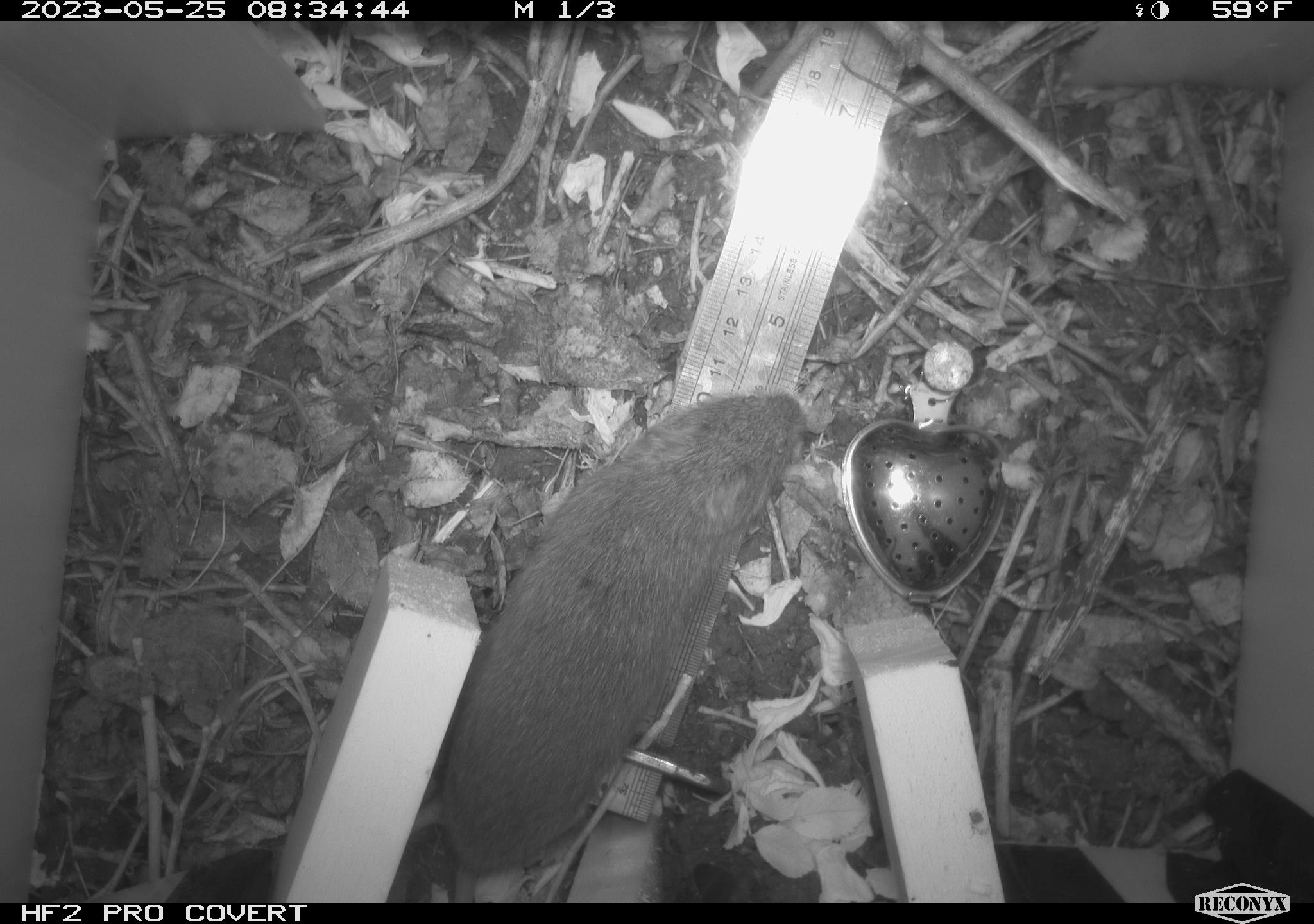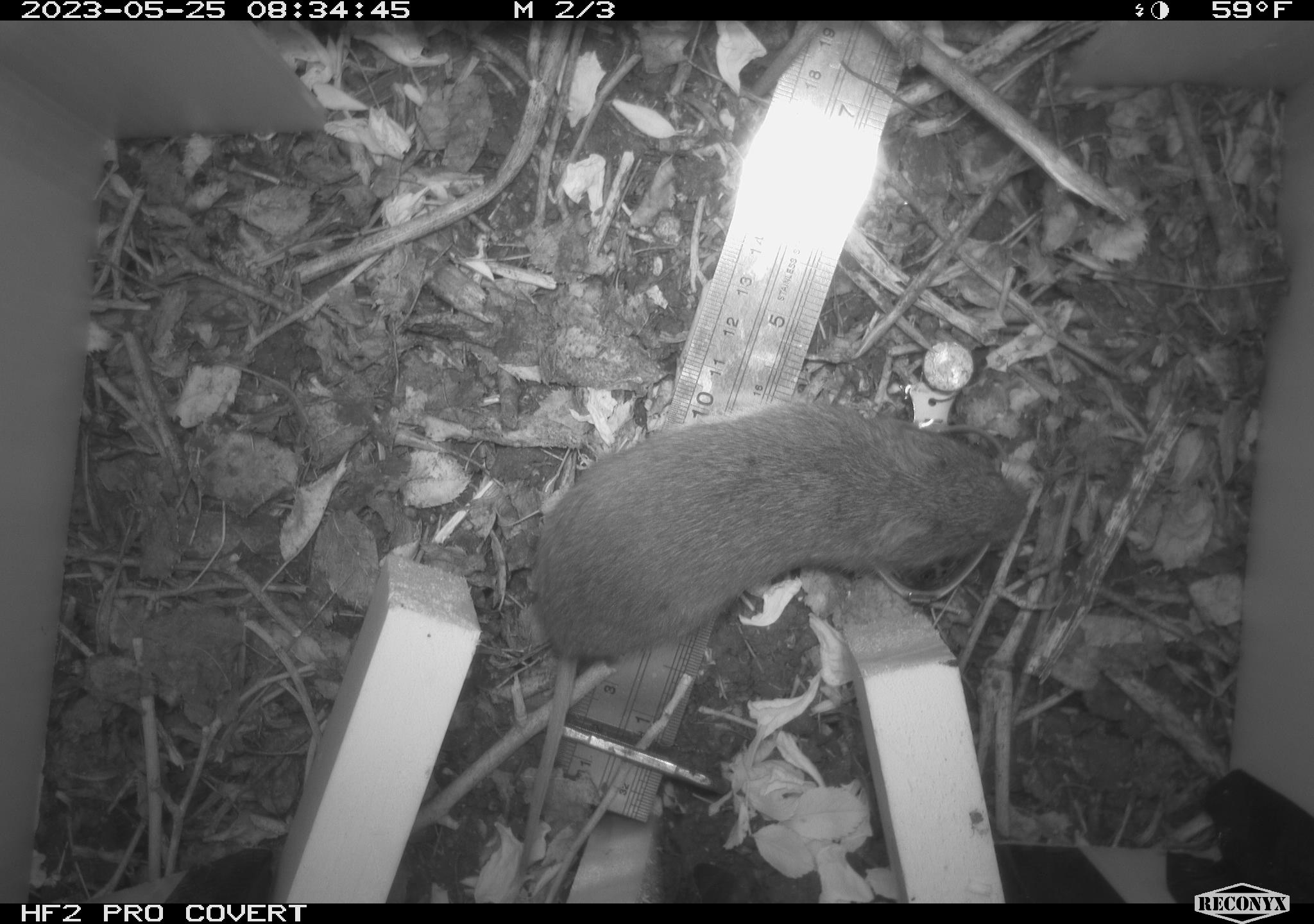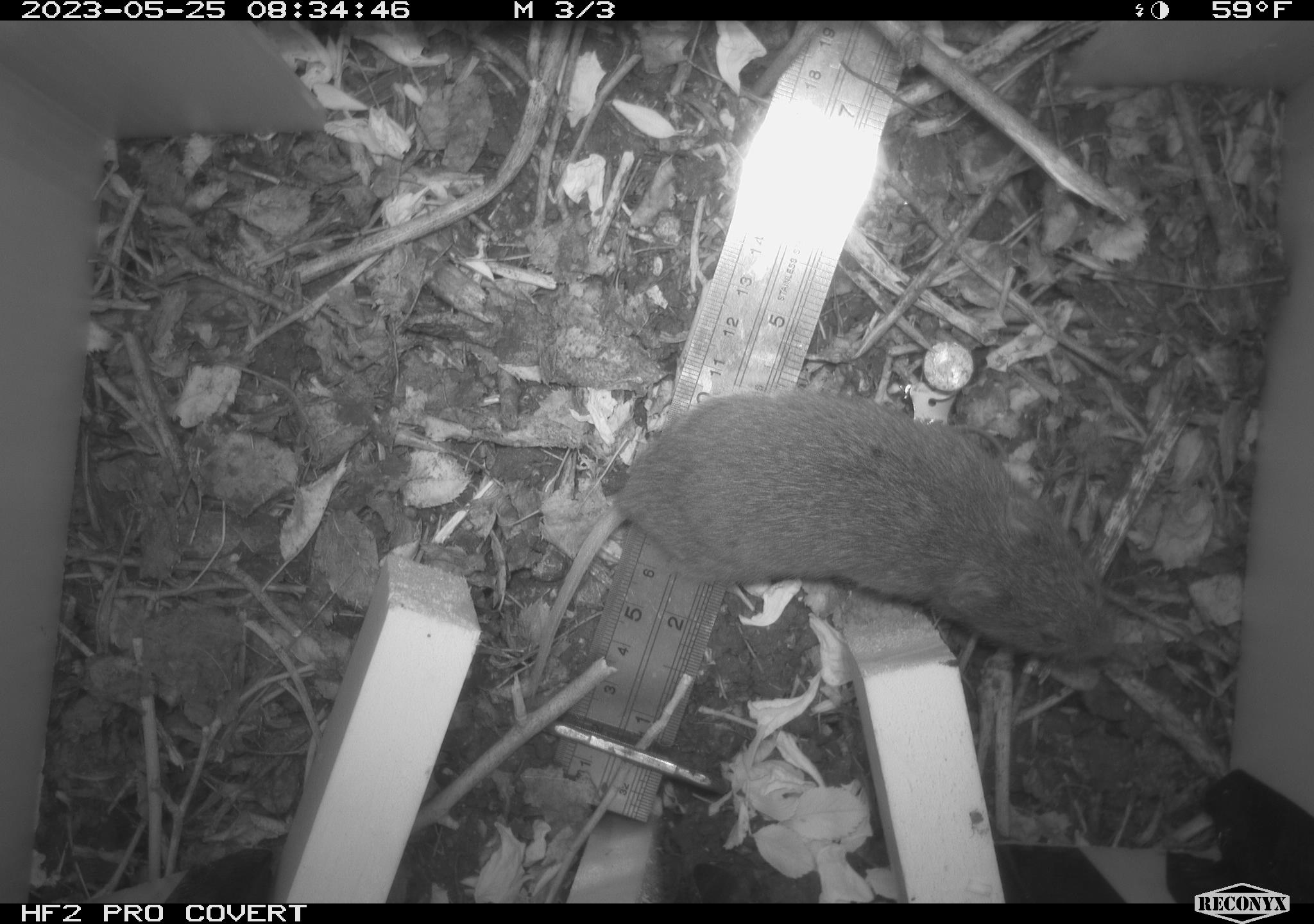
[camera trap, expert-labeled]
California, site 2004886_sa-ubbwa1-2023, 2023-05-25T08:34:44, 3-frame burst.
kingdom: Animalia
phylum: Chordata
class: Mammalia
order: Rodentia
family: Cricetidae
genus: Microtus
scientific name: Microtus californicus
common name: california vole